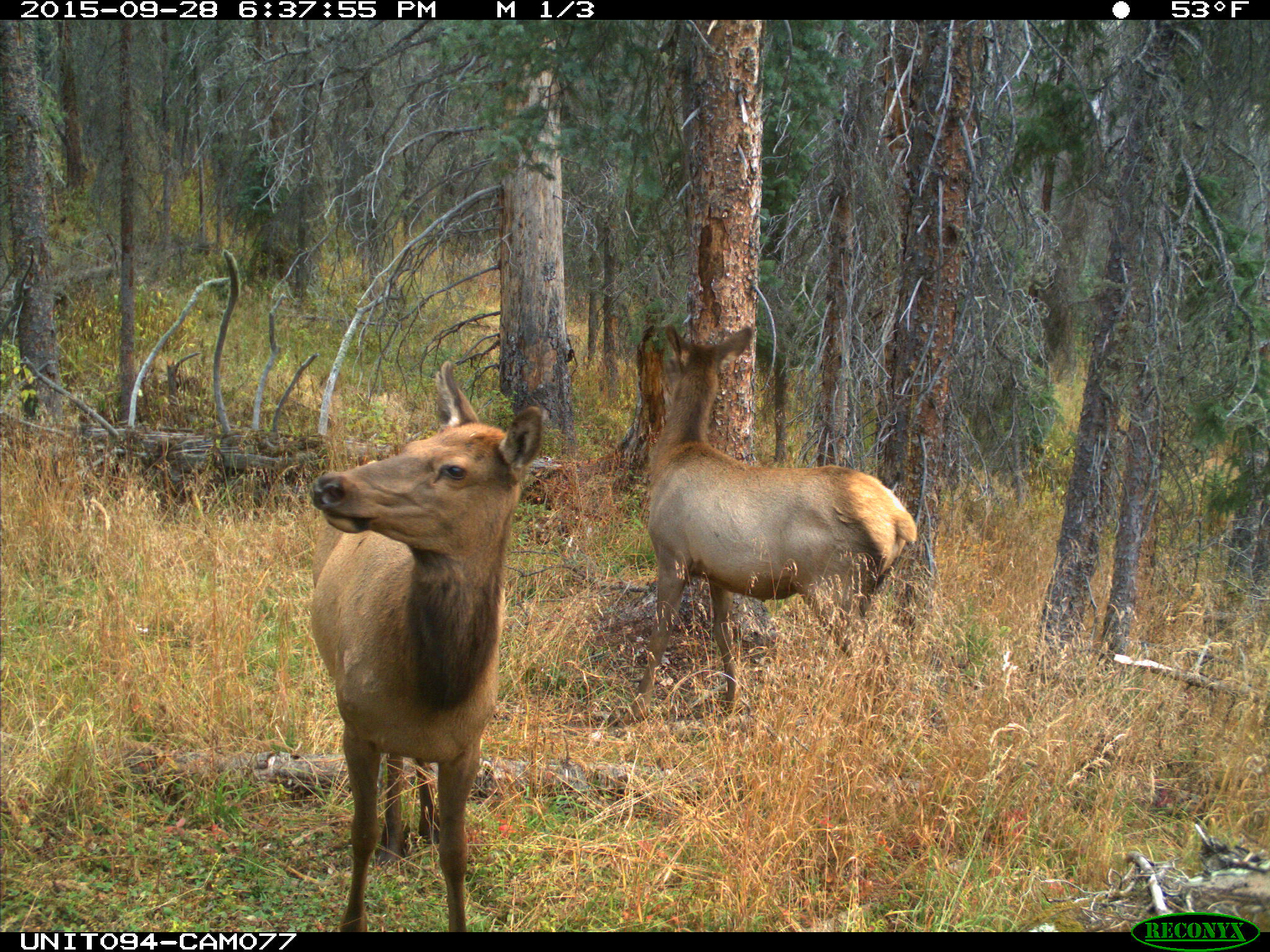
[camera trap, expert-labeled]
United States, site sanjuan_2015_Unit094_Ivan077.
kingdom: Animalia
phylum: Chordata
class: Mammalia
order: Artiodactyla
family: Cervidae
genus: Cervus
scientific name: Cervus elaphus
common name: red deer